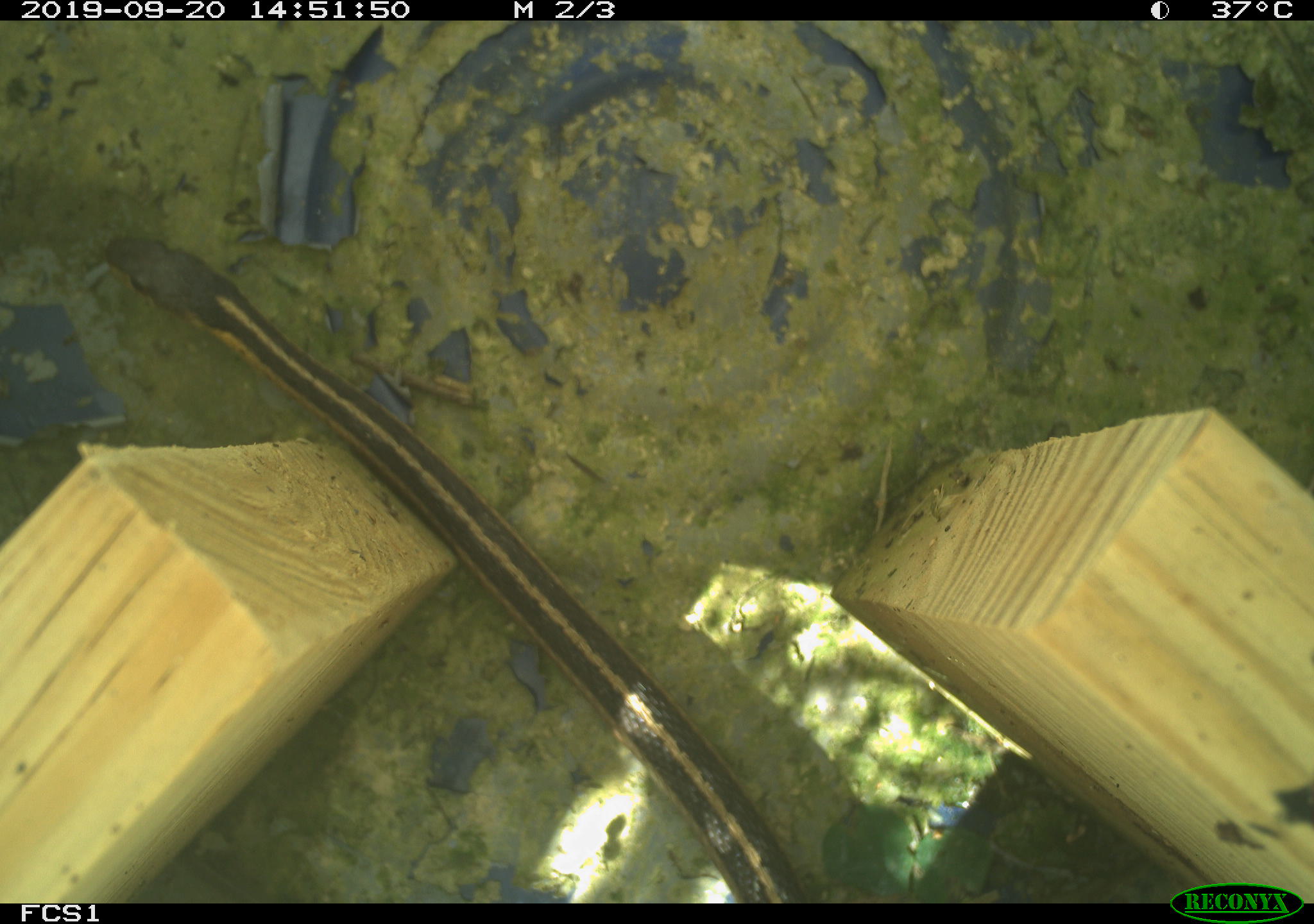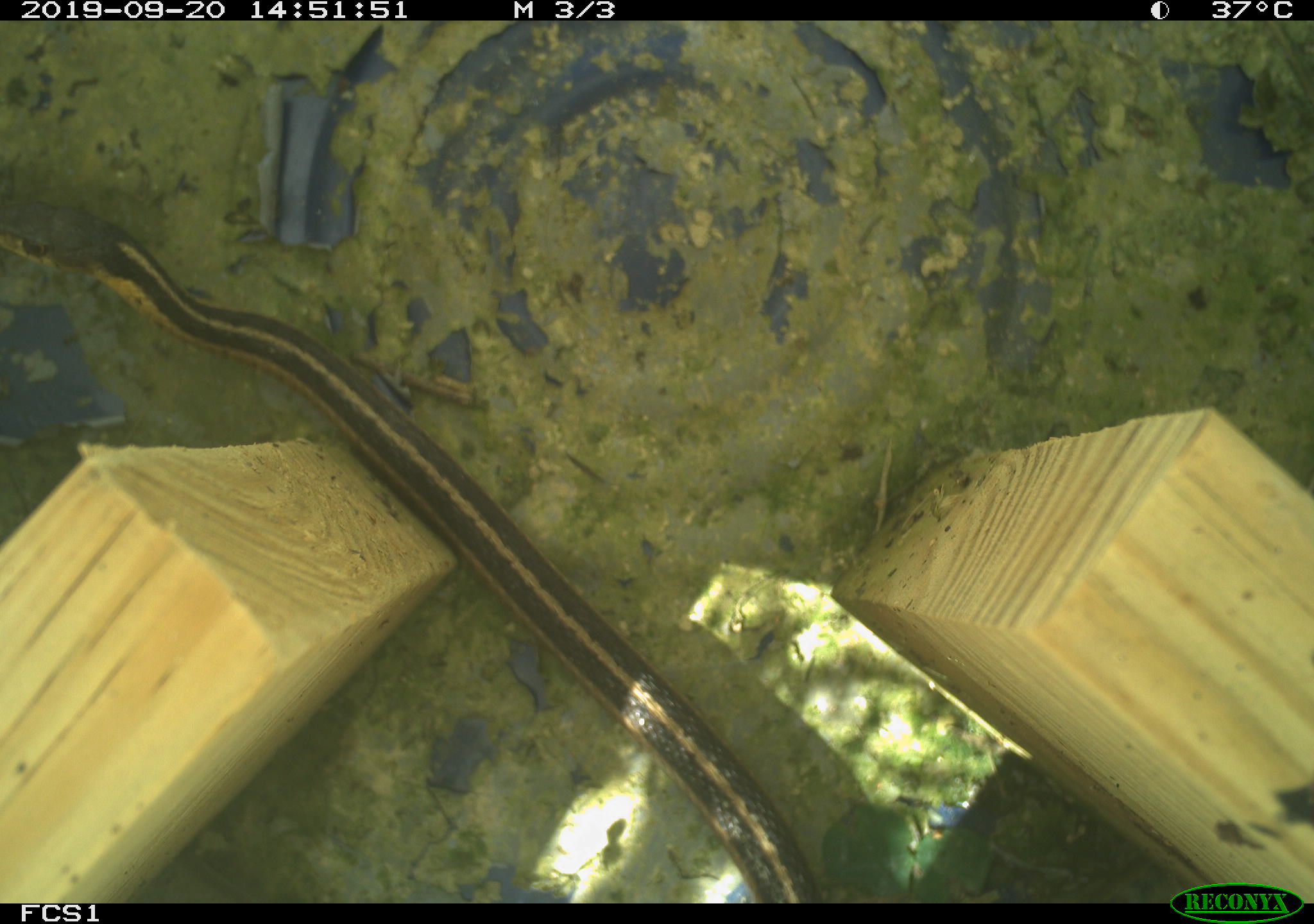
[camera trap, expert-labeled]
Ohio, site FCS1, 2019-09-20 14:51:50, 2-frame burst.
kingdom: Animalia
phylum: Chordata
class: Reptilia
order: Squamata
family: Colubridae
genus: Thamnophis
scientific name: Thamnophis sirtalis sirtalis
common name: eastern gartersnake